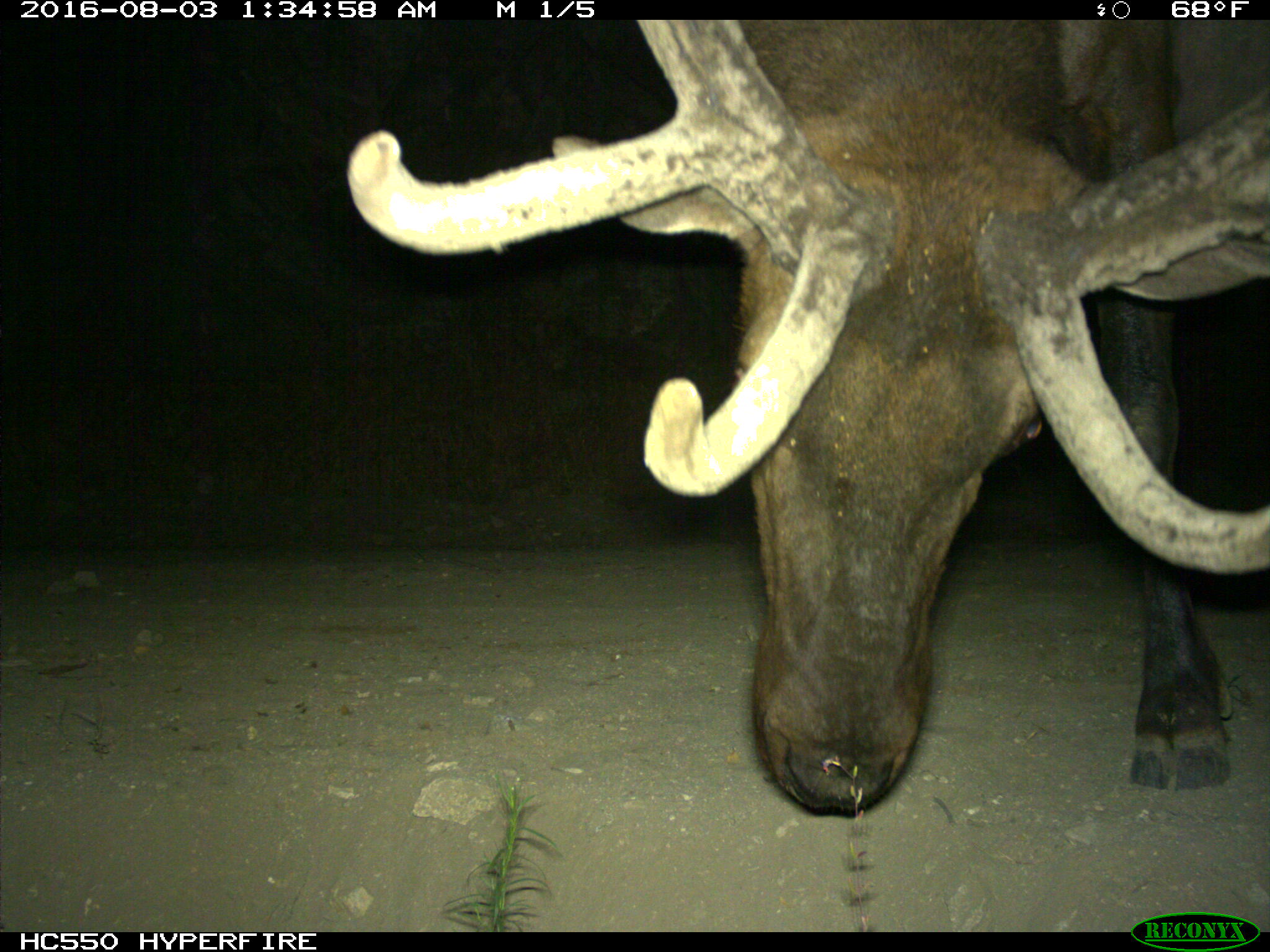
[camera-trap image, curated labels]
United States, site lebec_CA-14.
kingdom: Animalia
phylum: Chordata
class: Mammalia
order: Artiodactyla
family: Cervidae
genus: Cervus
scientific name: Cervus canadensis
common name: elk